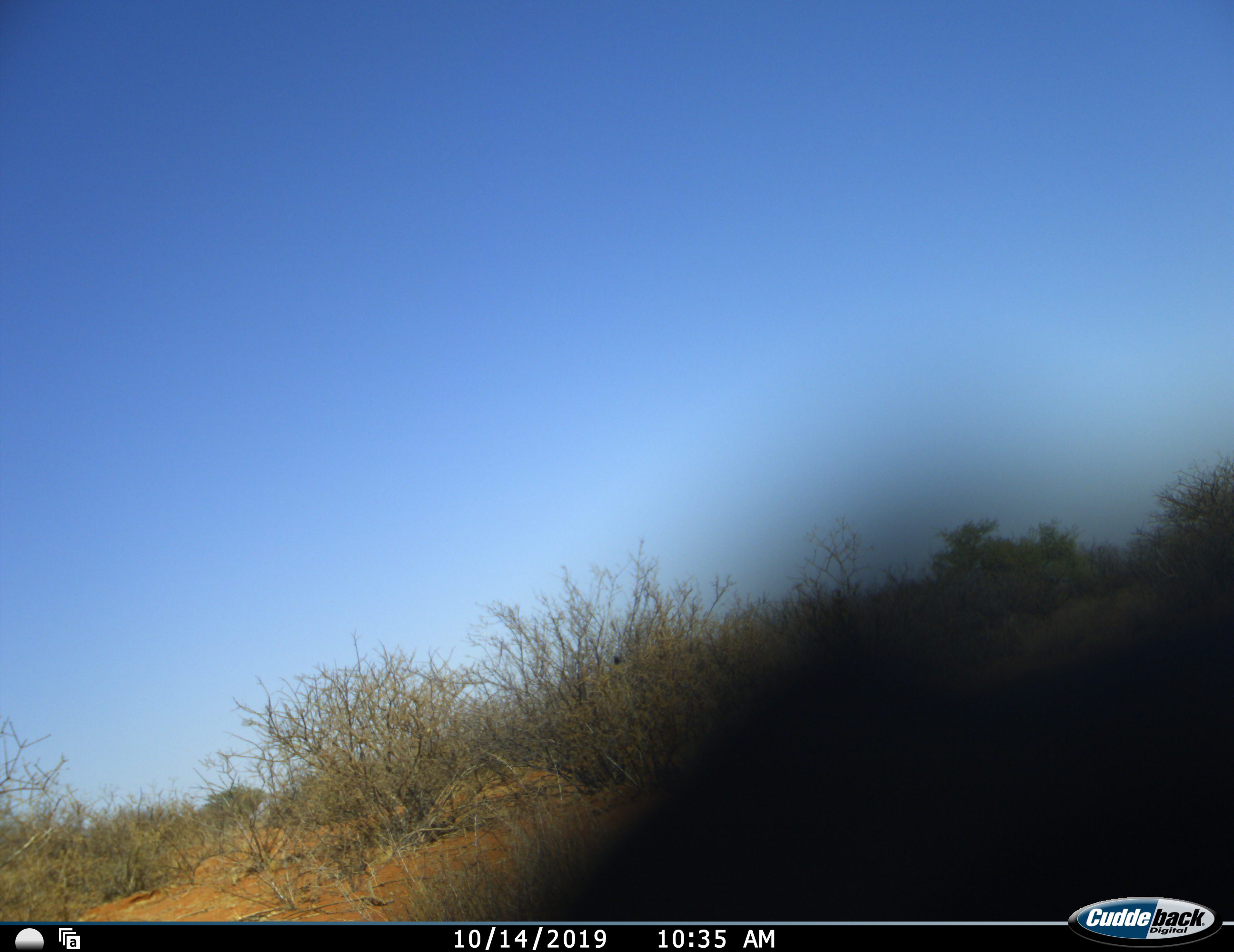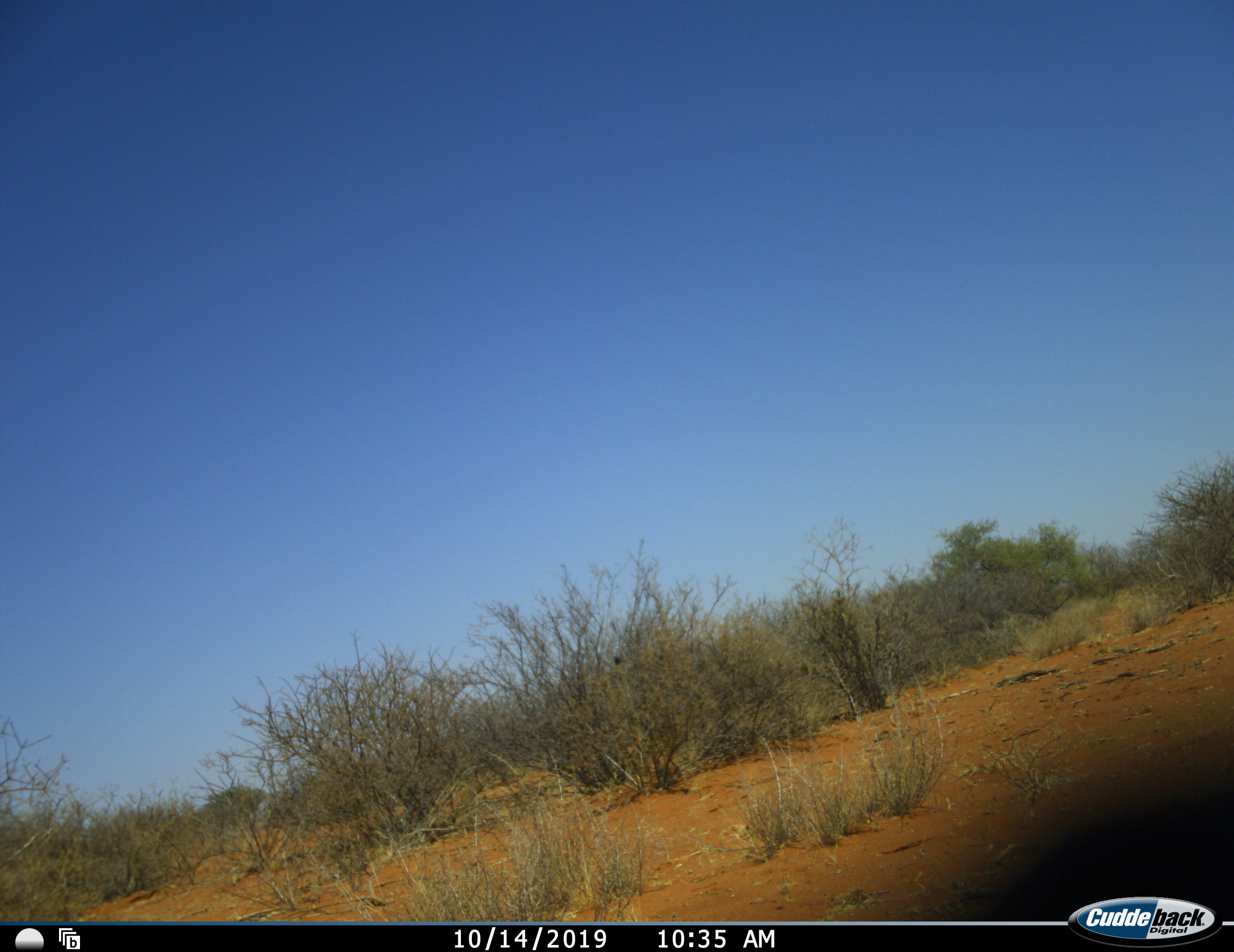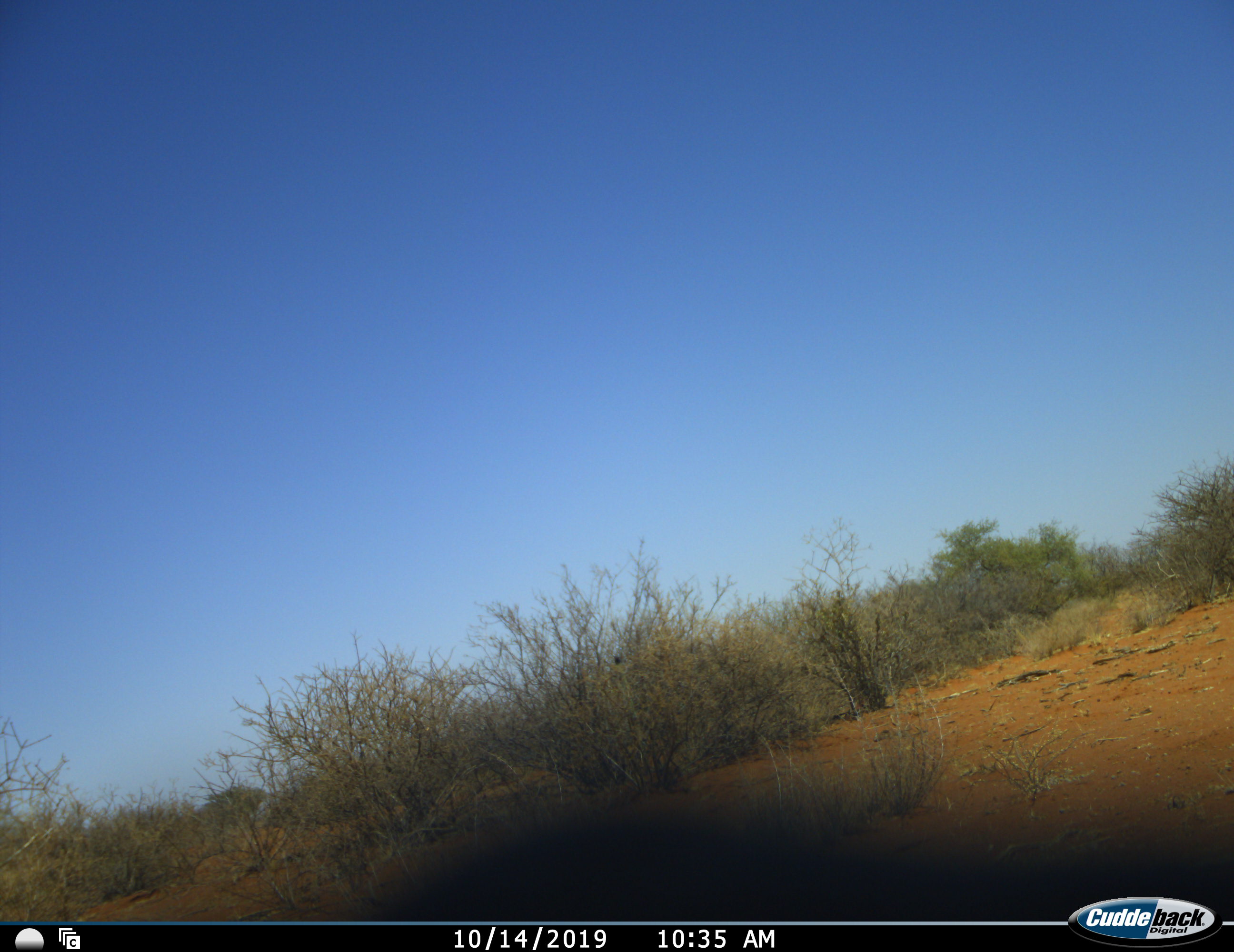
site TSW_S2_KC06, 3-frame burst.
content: unidentified animal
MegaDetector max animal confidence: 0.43